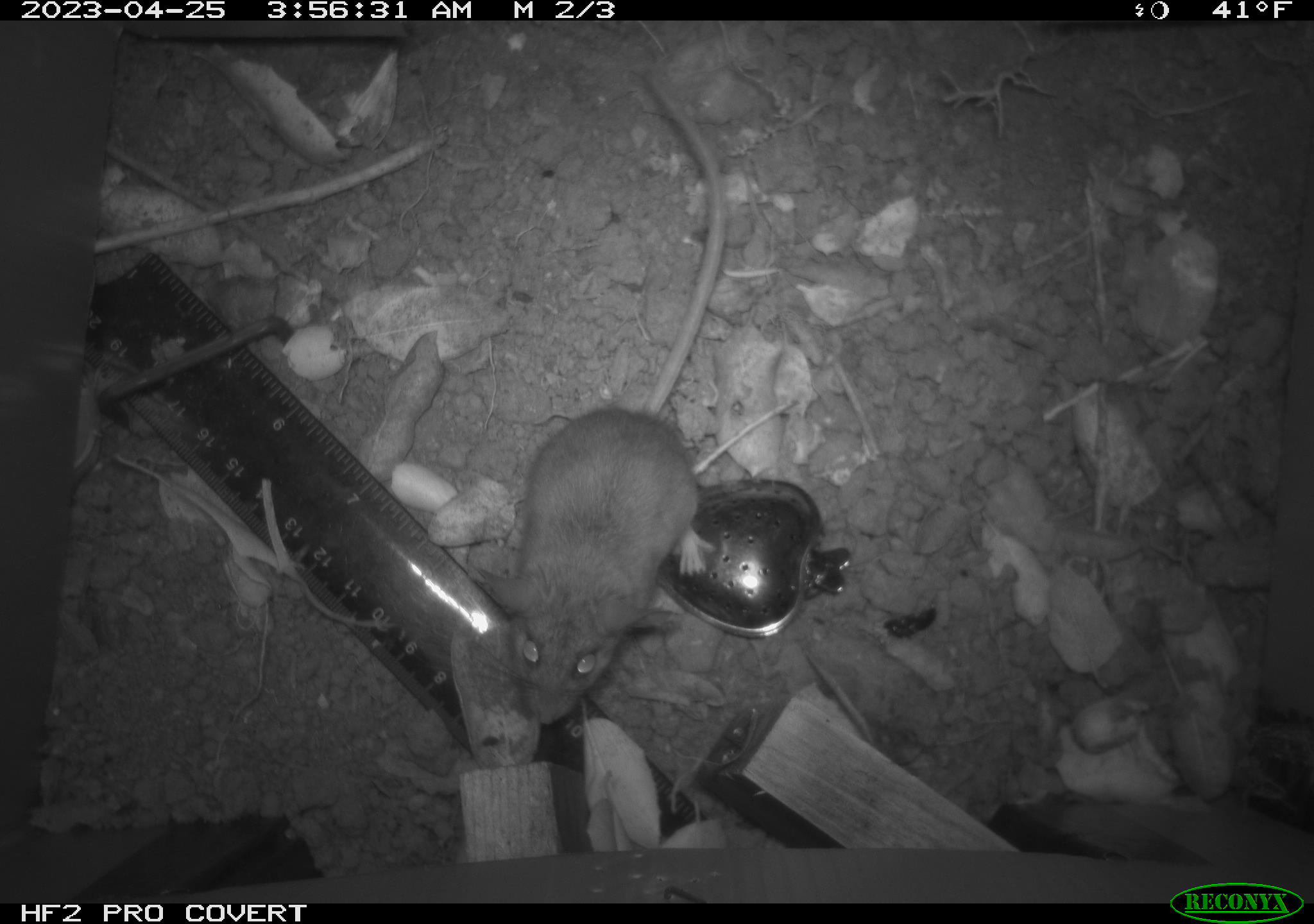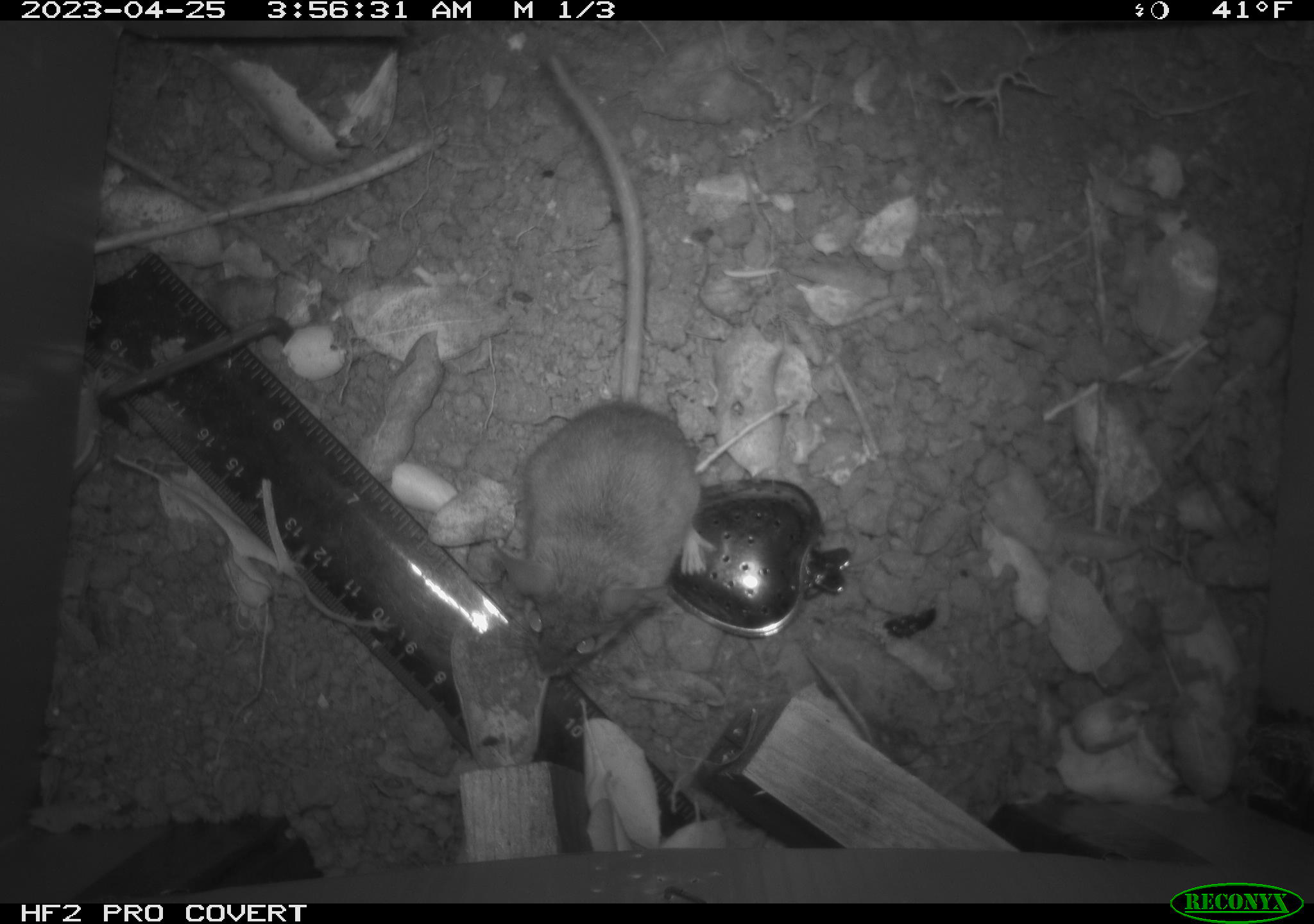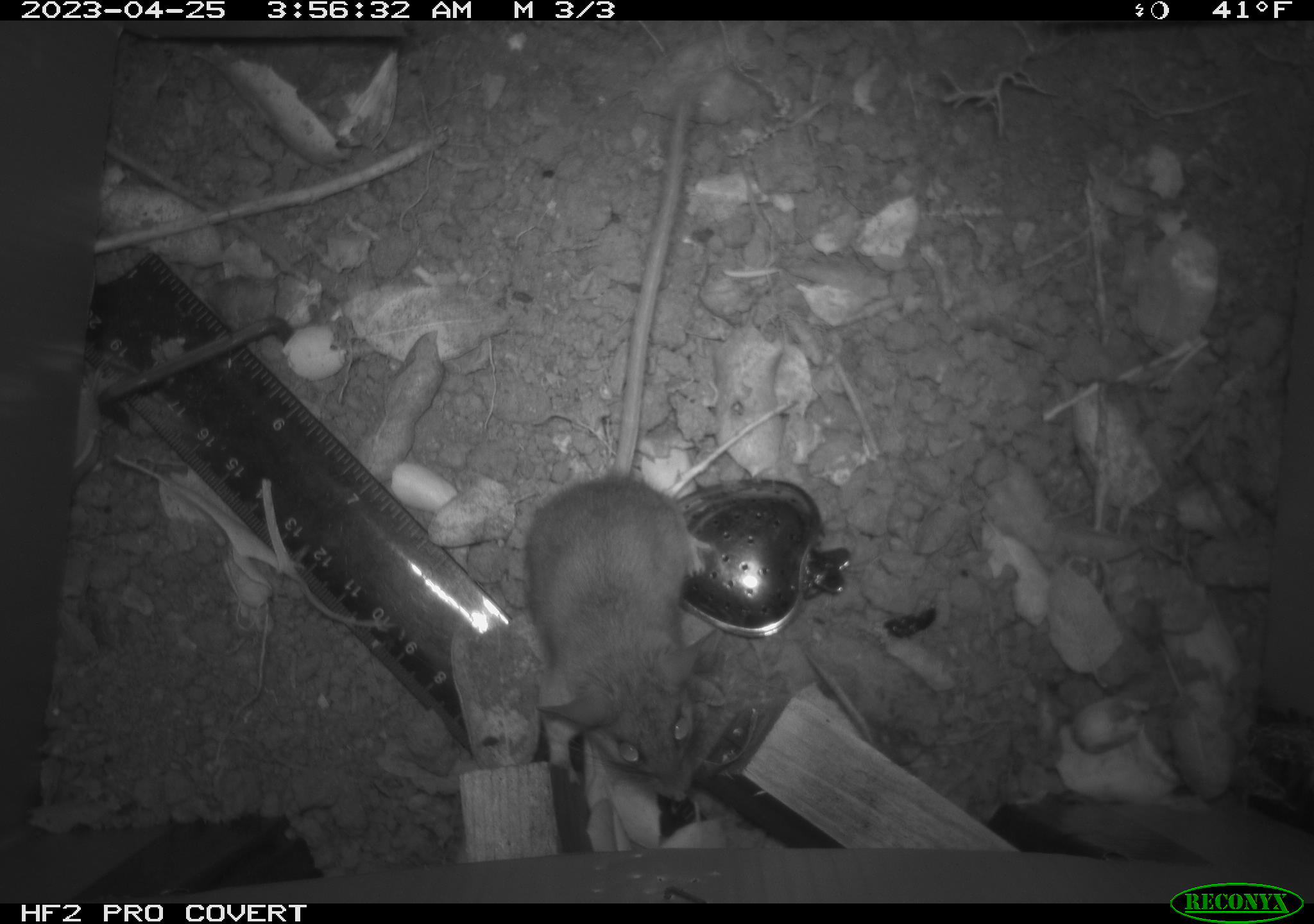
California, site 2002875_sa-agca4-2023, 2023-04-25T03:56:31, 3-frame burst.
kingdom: Animalia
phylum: Chordata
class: Mammalia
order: Rodentia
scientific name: Rodentia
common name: mouse species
Mouse species (Rodentia).